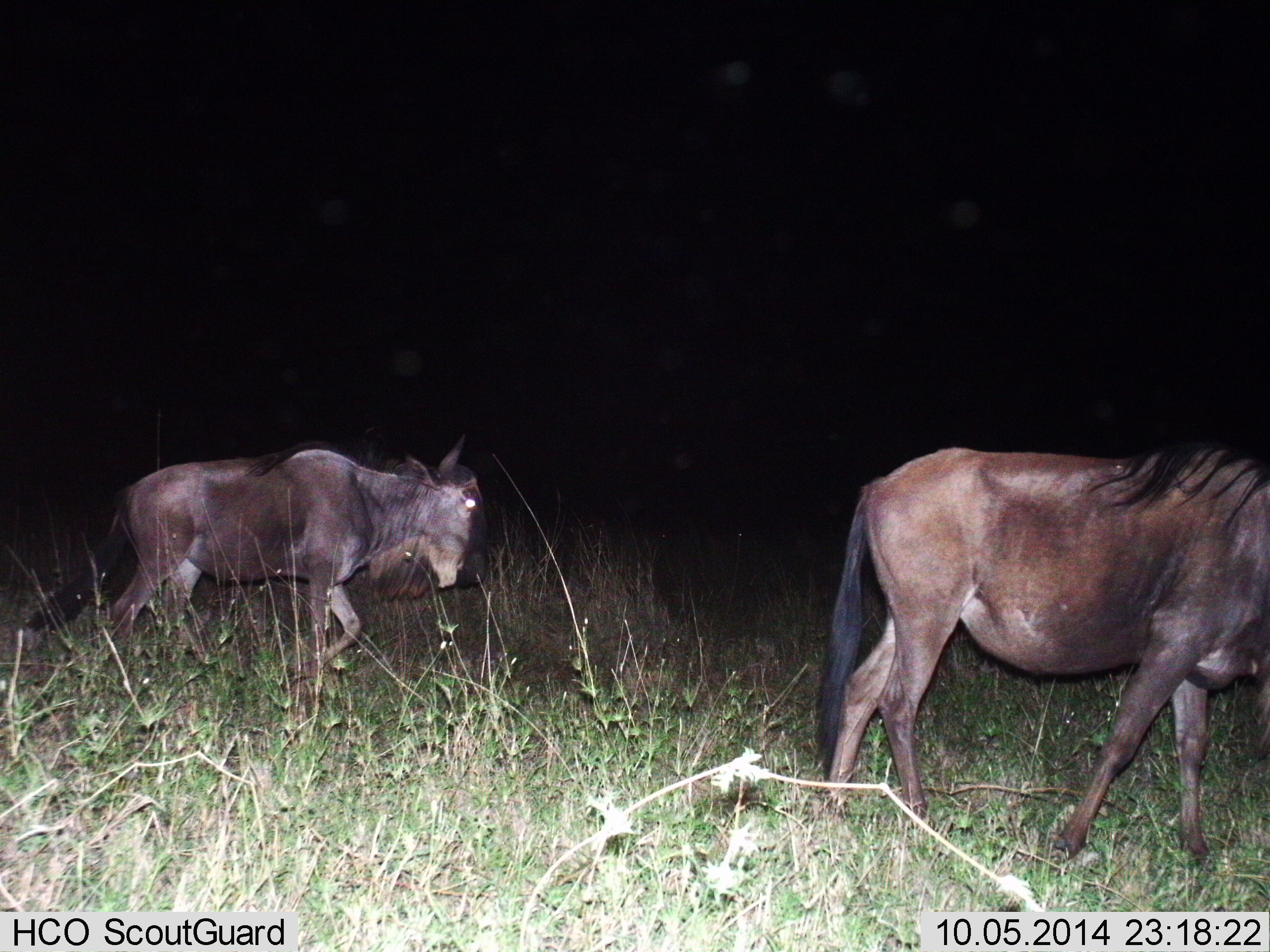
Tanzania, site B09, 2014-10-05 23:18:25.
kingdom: Animalia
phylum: Chordata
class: Mammalia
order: Artiodactyla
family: Bovidae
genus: Connochaetes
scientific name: Connochaetes taurinus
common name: blue wildebeest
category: wildebeest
Wildebeest (blue wildebeest) (Connochaetes taurinus), count 2. Behavior (volunteer vote fractions): standing 40%, resting 0%, moving 80%, interacting 0%. Young present (vote fraction): 0%. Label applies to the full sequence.